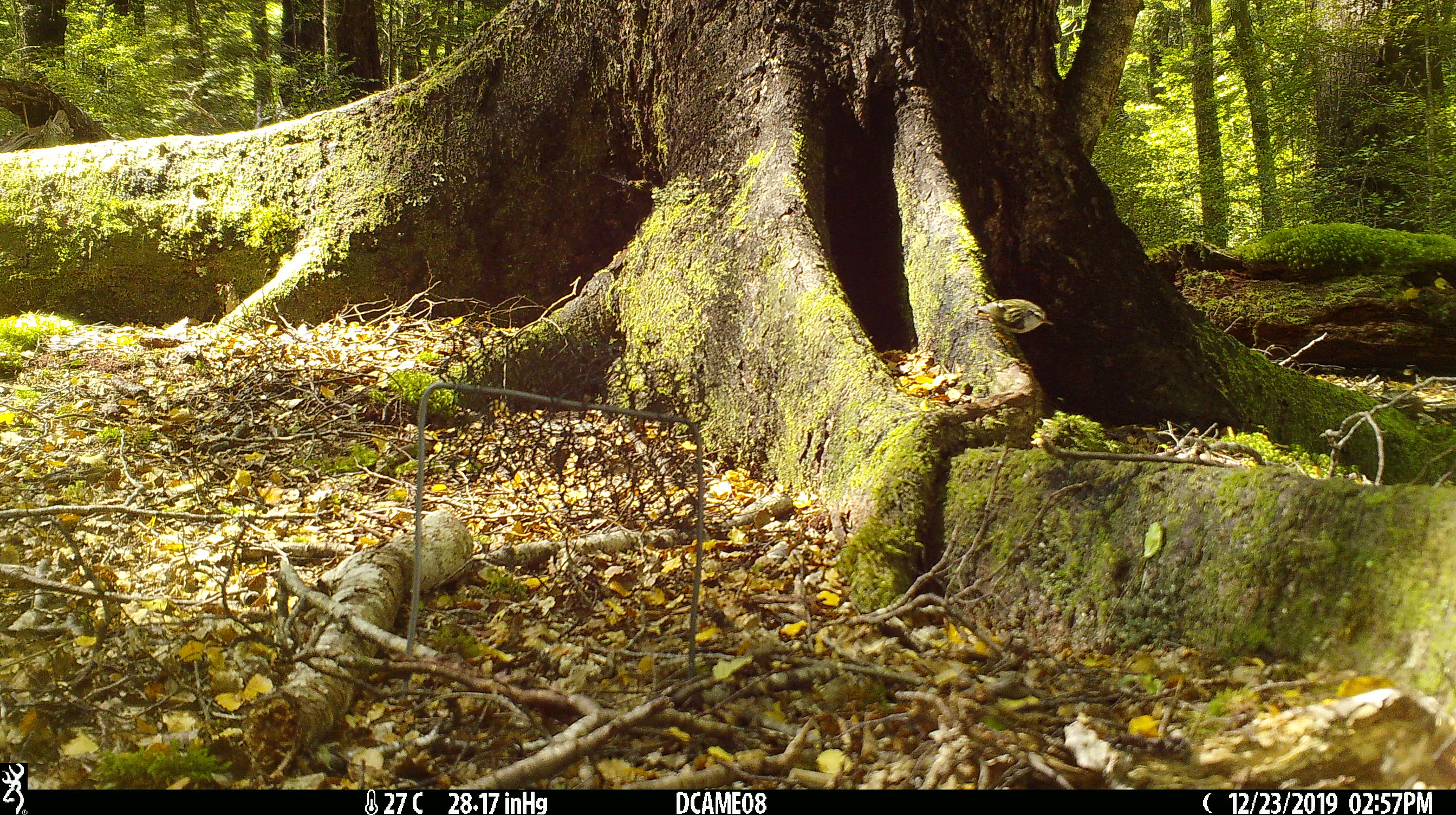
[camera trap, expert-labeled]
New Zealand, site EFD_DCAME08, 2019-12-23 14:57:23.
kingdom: Animalia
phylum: Chordata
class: Aves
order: Passeriformes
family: Acanthisittidae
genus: Acanthisitta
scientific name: Acanthisitta chloris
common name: rifleman